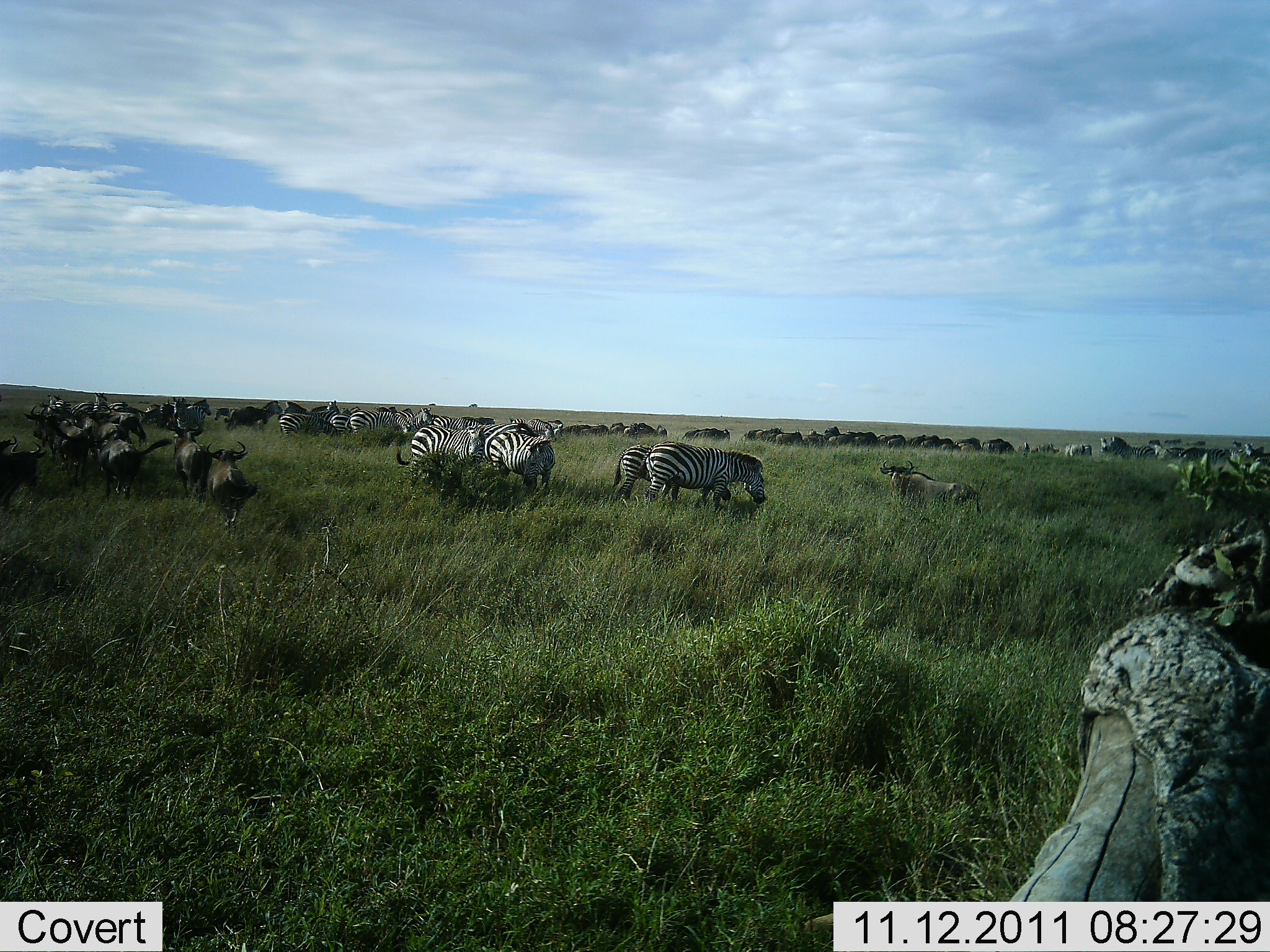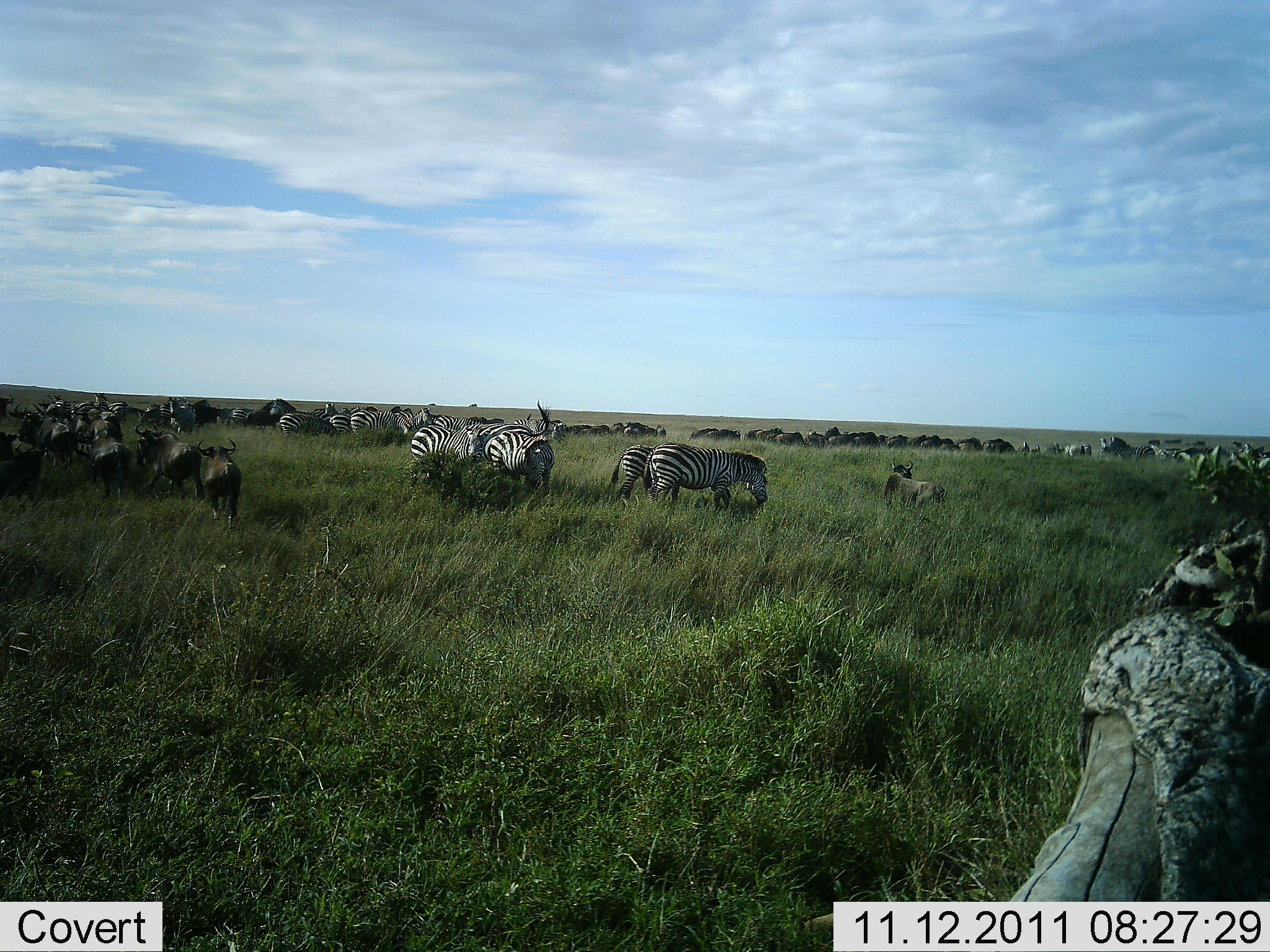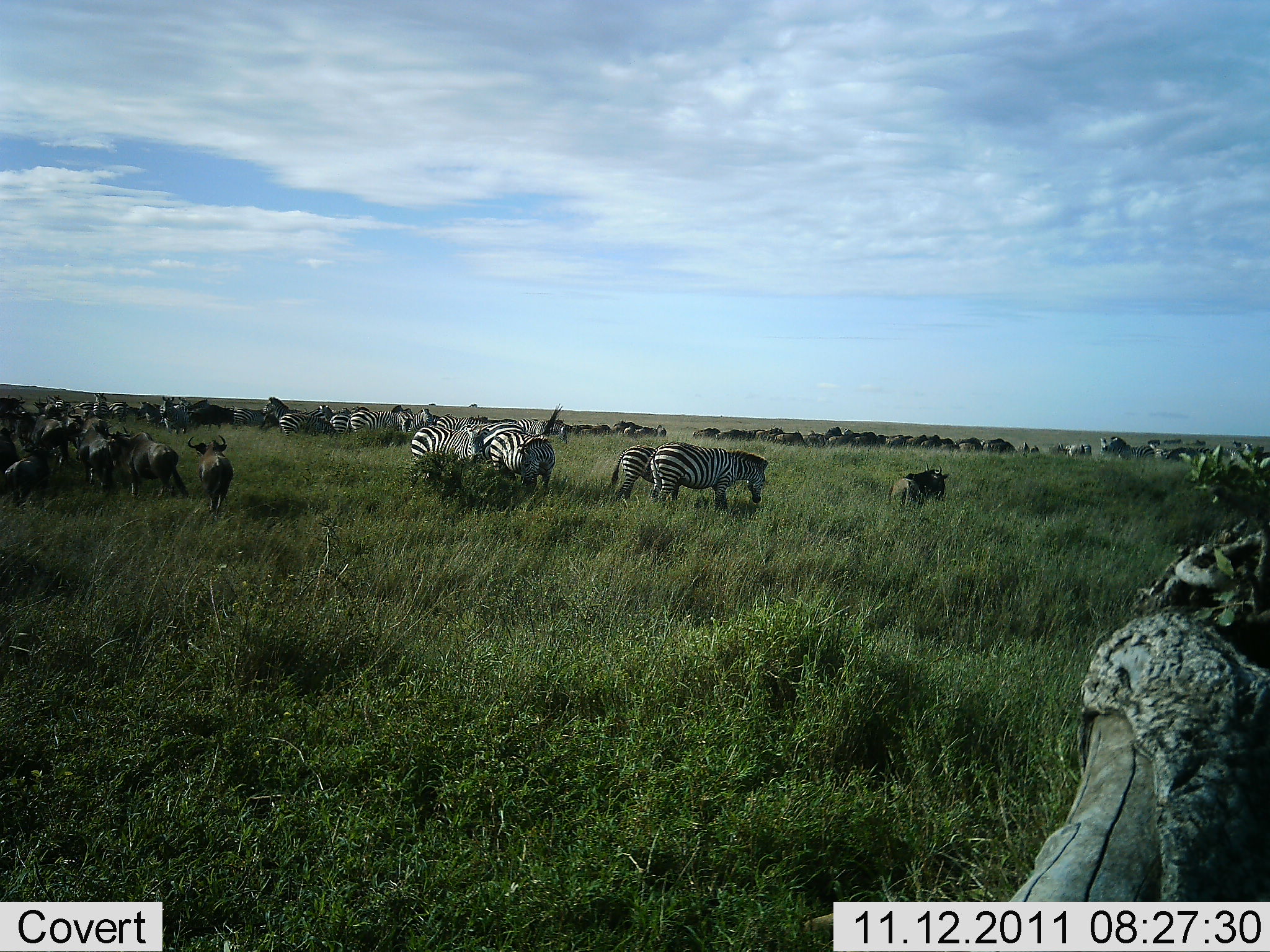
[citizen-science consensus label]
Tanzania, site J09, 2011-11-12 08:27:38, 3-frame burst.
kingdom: Animalia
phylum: Chordata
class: Mammalia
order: Artiodactyla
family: Bovidae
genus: Connochaetes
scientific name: Connochaetes taurinus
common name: blue wildebeest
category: wildebeest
Wildebeest (blue wildebeest) (Connochaetes taurinus), count 11-50. Behavior (volunteer vote fractions): standing 18%, resting 9%, moving 100%, interacting 27%. Young present (vote fraction): 9%. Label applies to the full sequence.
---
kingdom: Animalia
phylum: Chordata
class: Mammalia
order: Perissodactyla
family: Equidae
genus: Equus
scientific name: Equus quagga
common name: plains zebra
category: zebra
Zebra (plains zebra) (Equus quagga), count 11-50. Behavior (volunteer vote fractions): standing 55%, resting 18%, moving 64%, interacting 18%. Young present (vote fraction): 9%. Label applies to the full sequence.